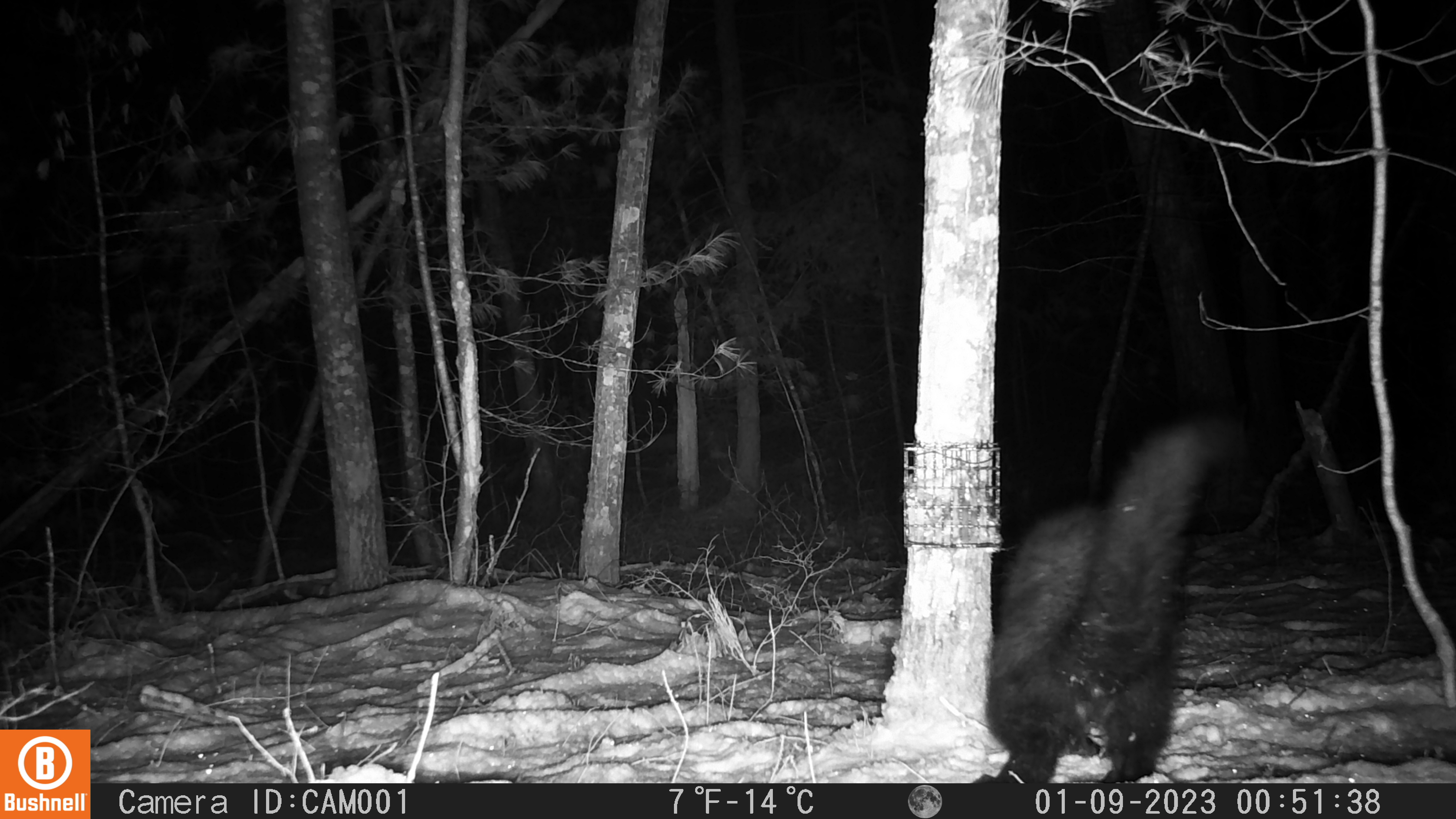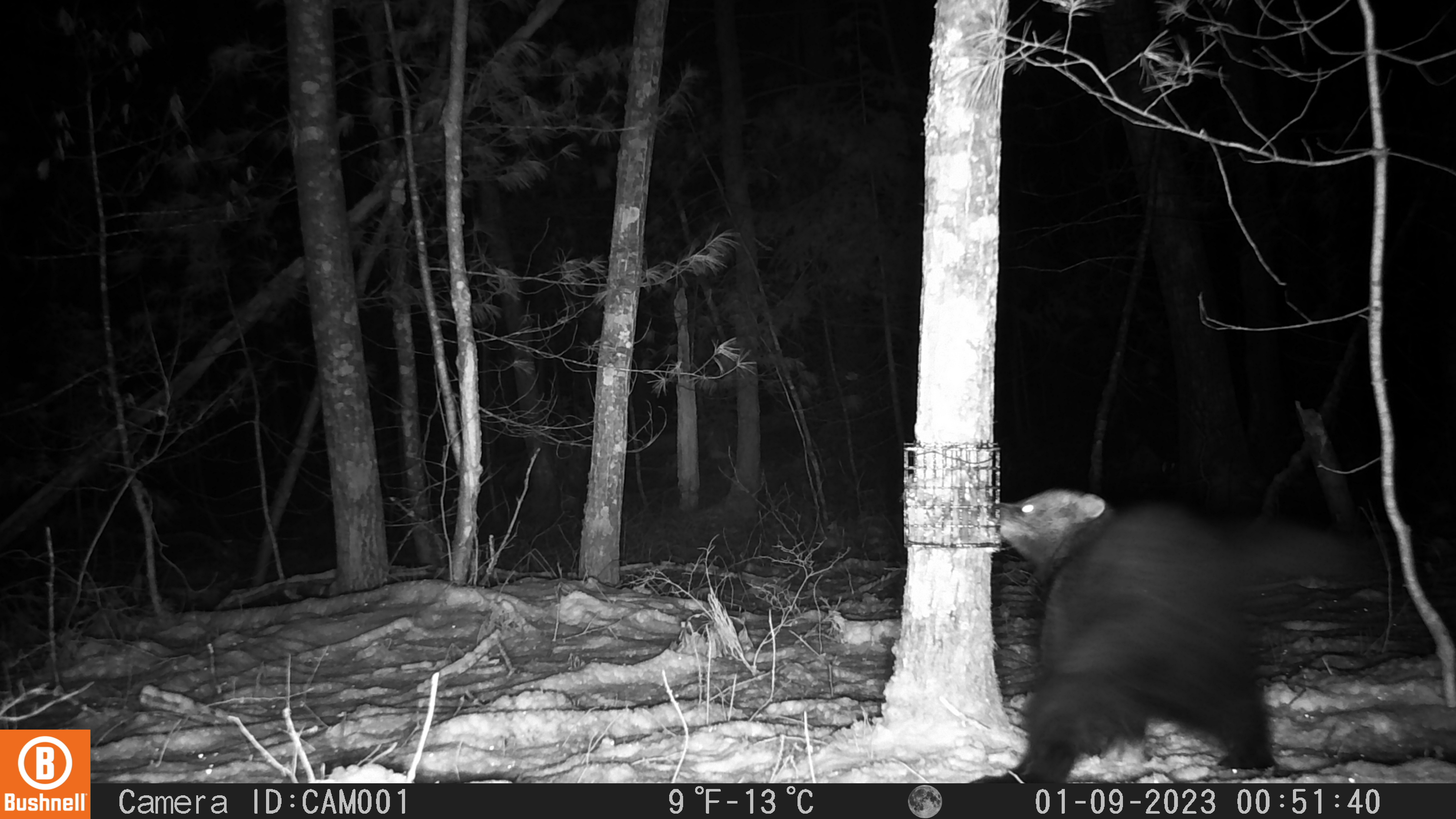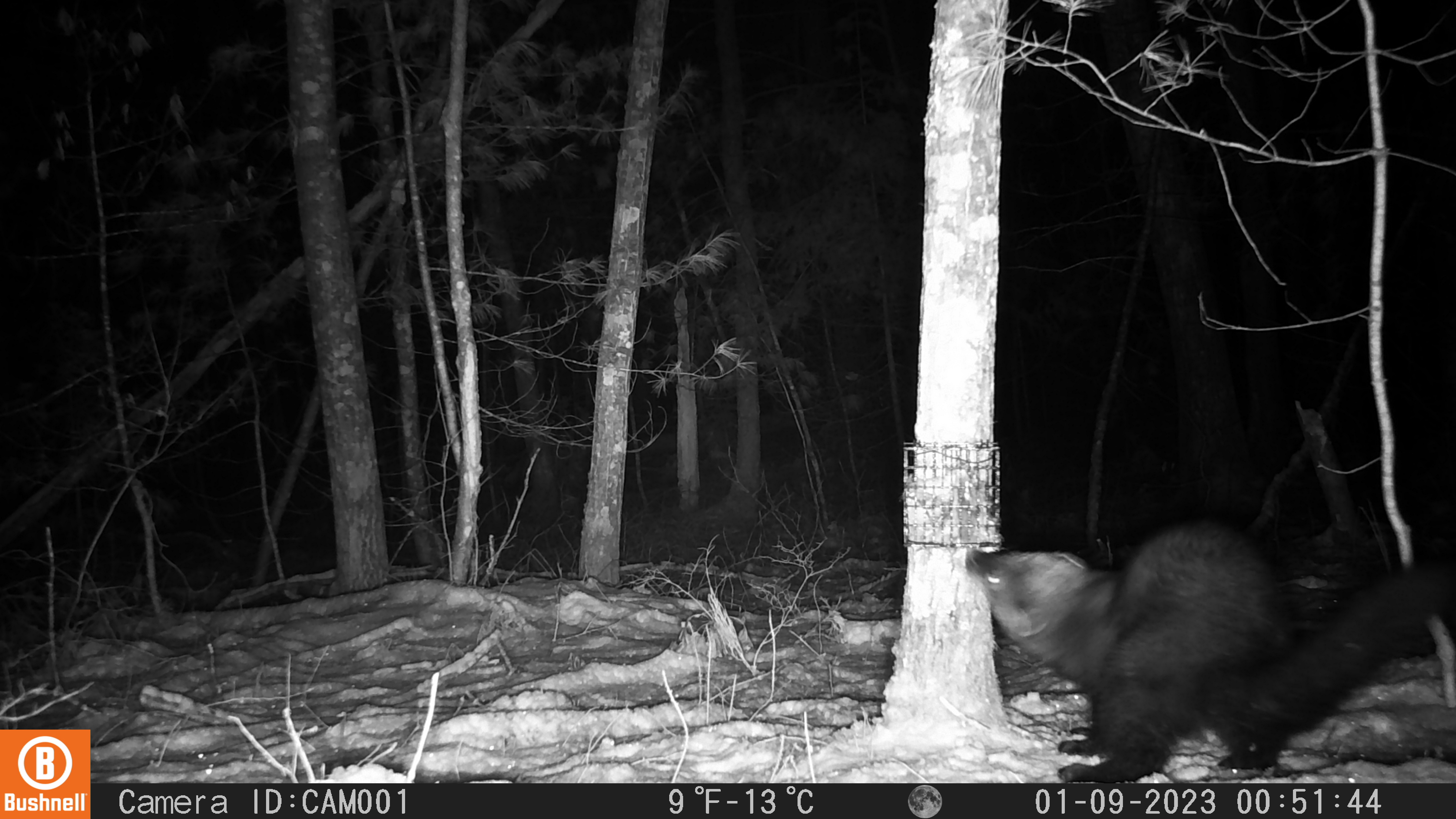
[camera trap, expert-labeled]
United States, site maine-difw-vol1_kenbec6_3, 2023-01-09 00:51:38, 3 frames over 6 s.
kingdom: Animalia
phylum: Chordata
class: Mammalia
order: Carnivora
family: Mustelidae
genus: Pekania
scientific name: Pekania pennanti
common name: fisher